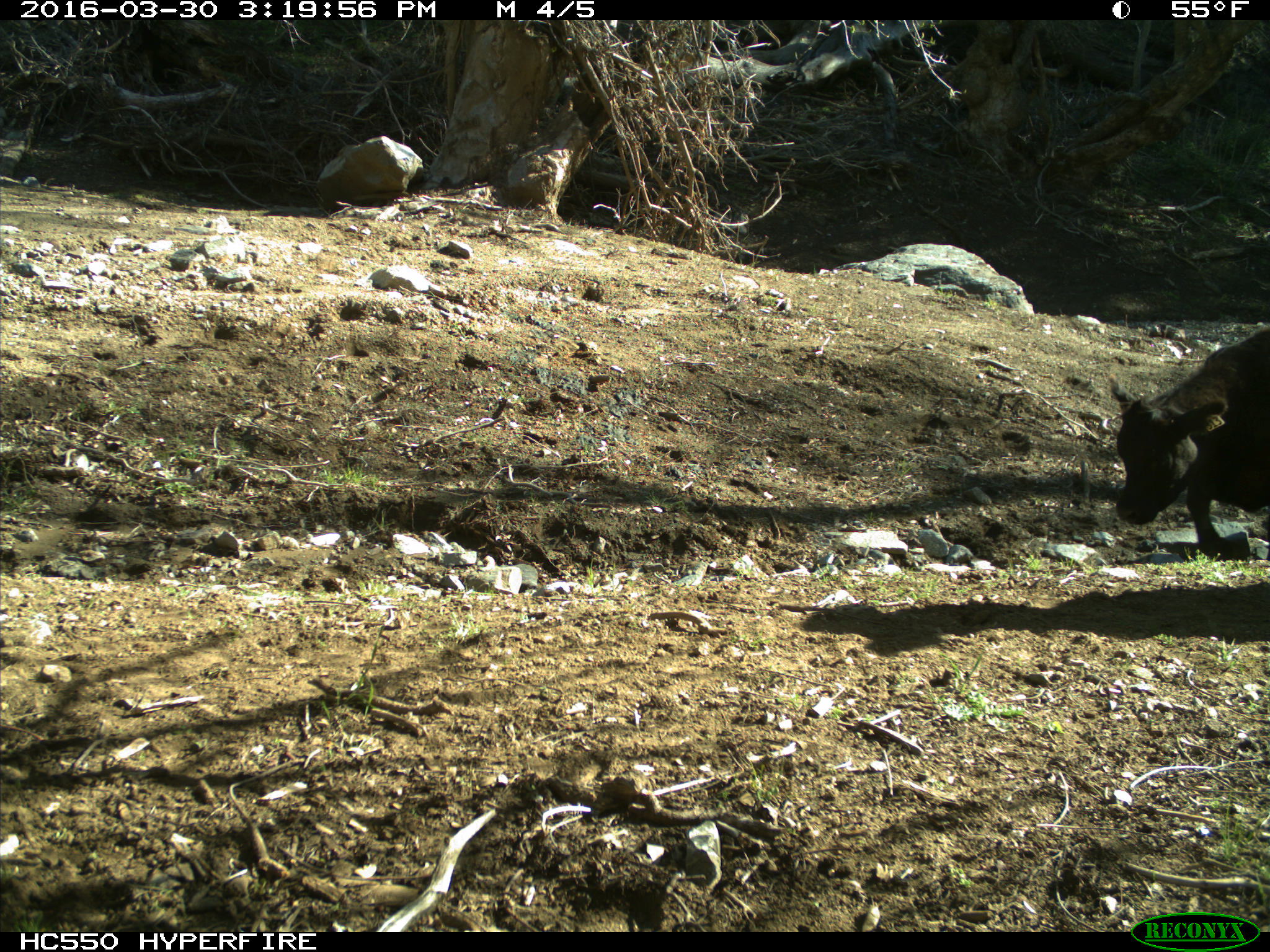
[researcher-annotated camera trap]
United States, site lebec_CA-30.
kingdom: Animalia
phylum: Chordata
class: Mammalia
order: Artiodactyla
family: Bovidae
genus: Bos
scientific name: Bos taurus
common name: domestic cow